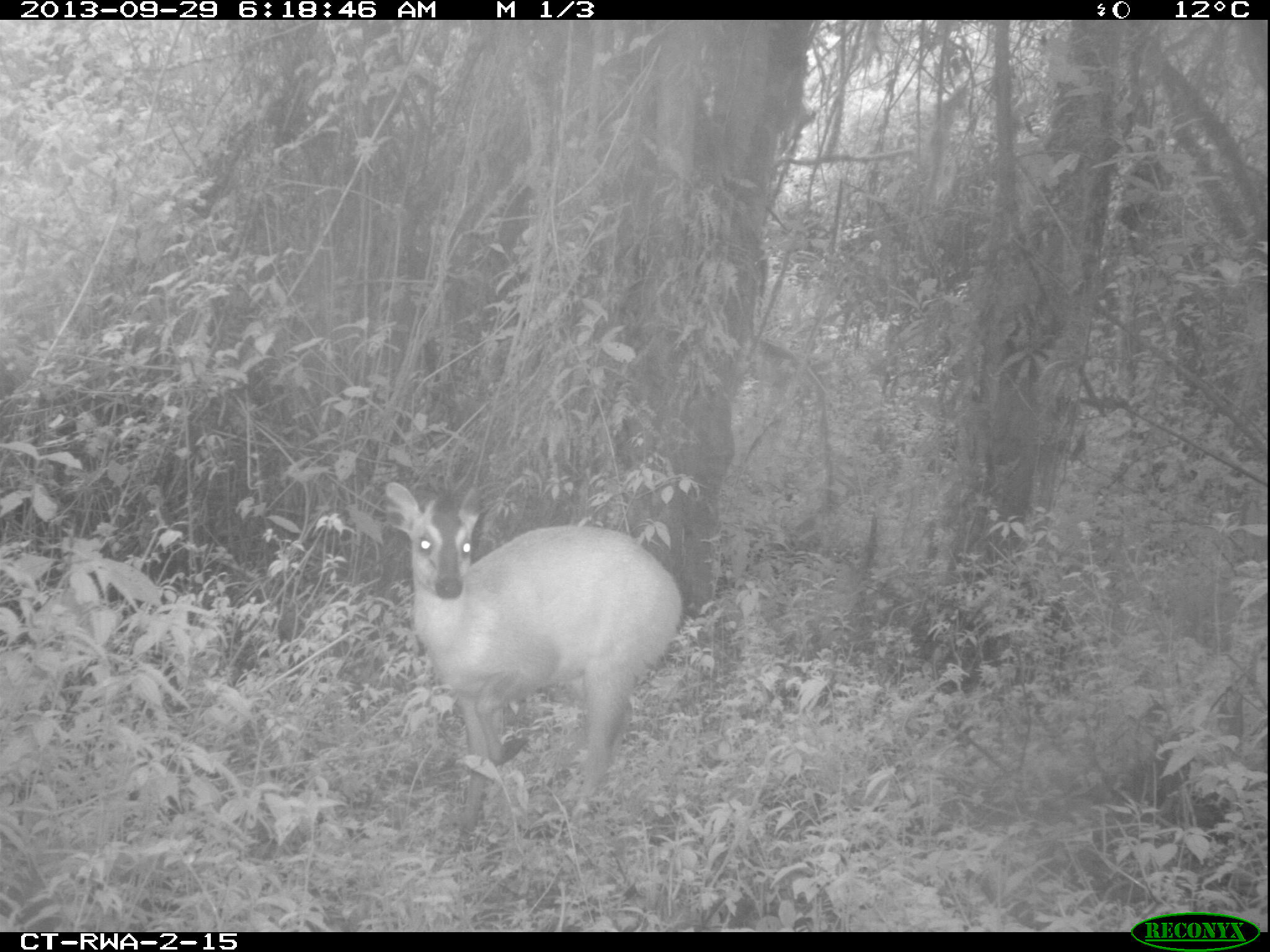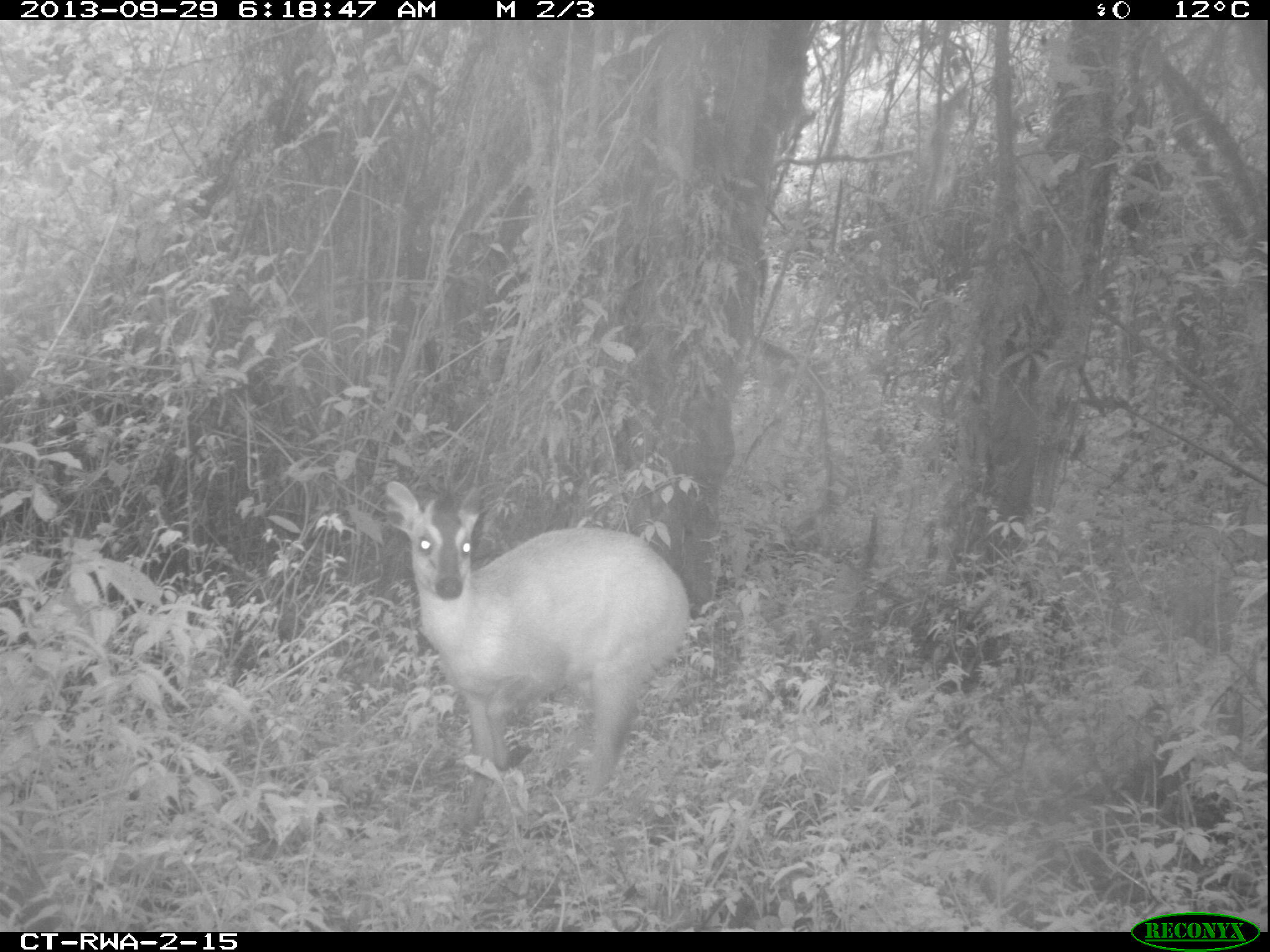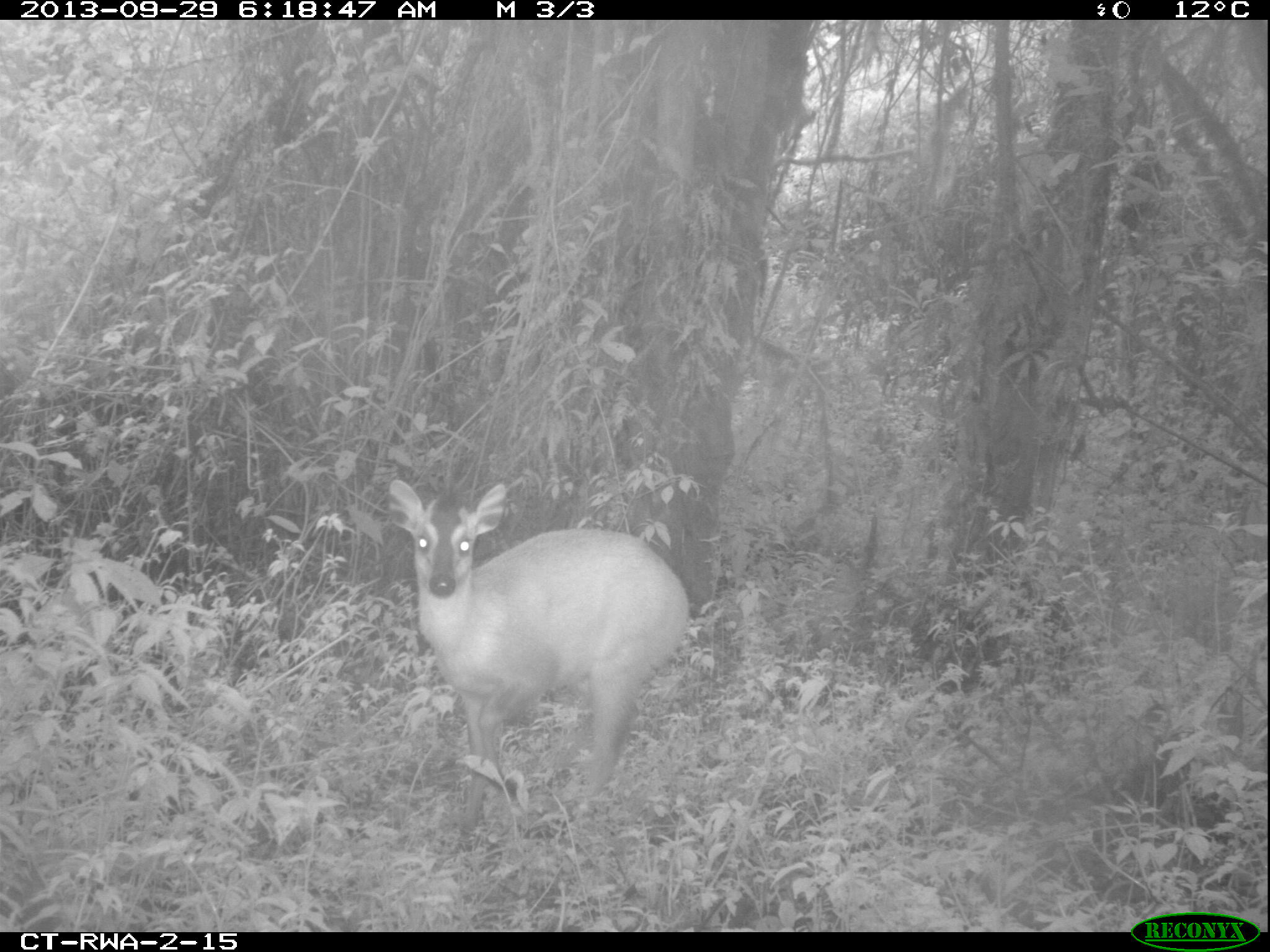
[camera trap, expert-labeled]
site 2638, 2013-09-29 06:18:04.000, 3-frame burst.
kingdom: Animalia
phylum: Chordata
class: Mammalia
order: Artiodactyla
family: Bovidae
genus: Cephalophus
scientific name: Cephalophus nigrifrons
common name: black-fronted duiker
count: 1